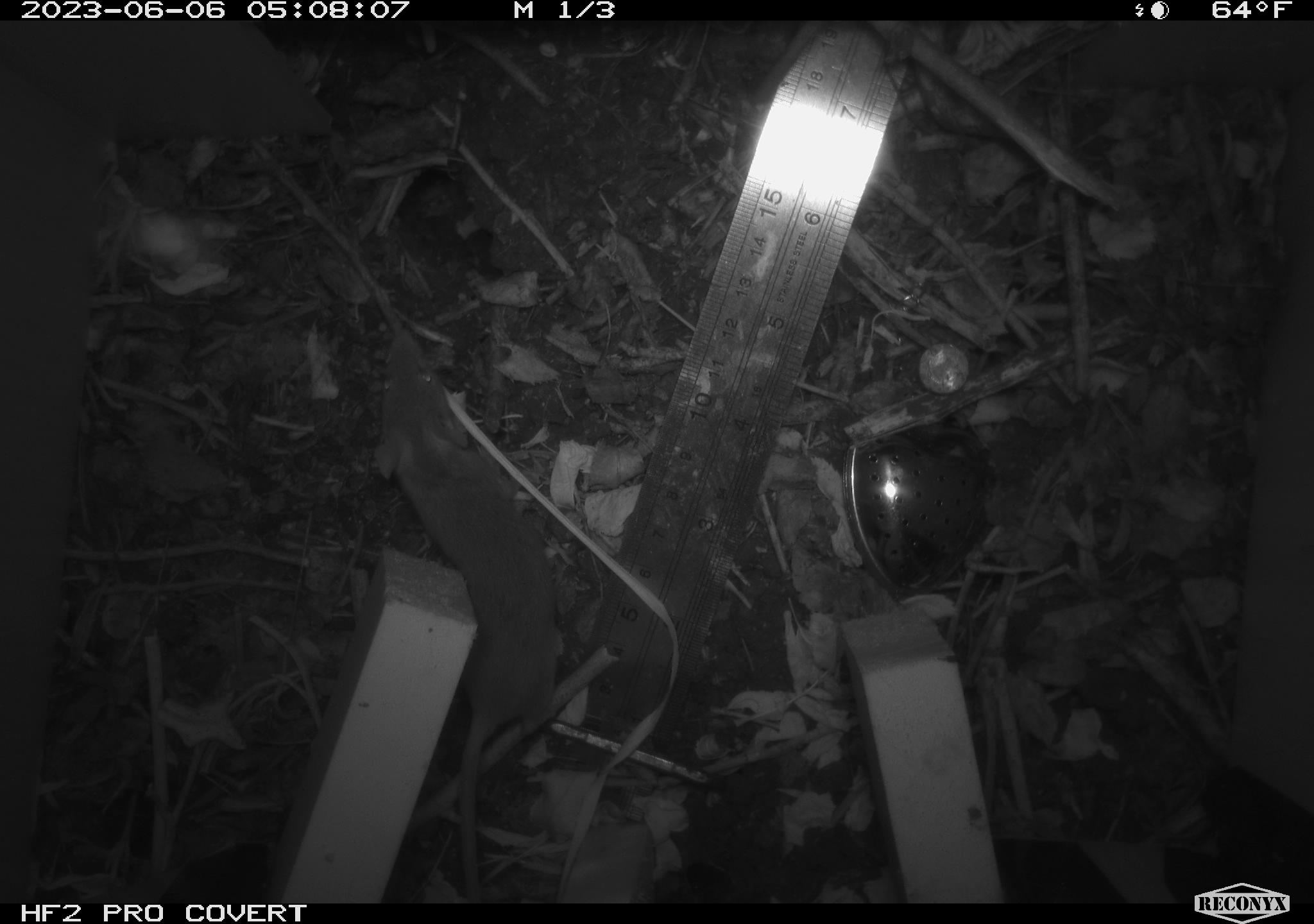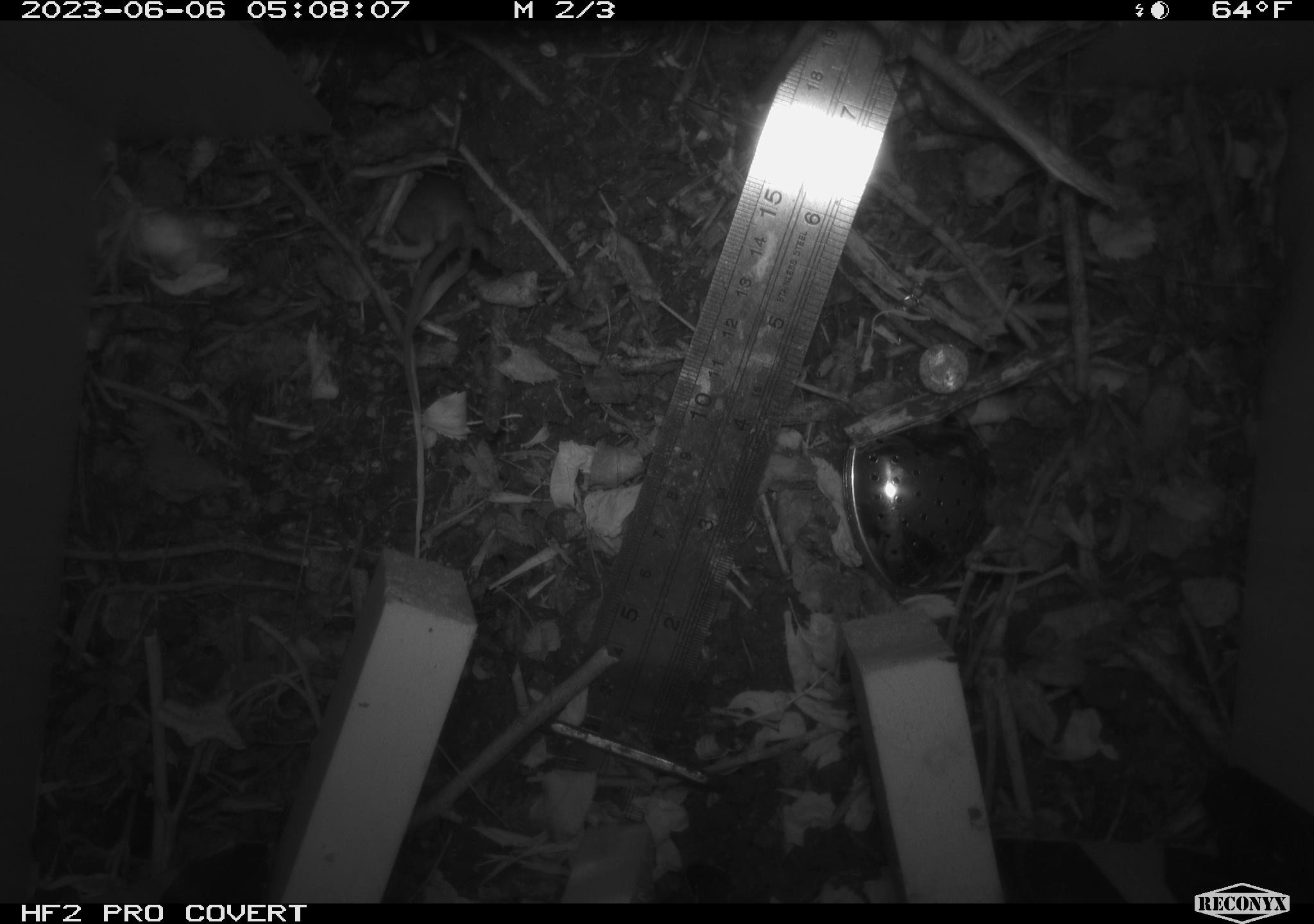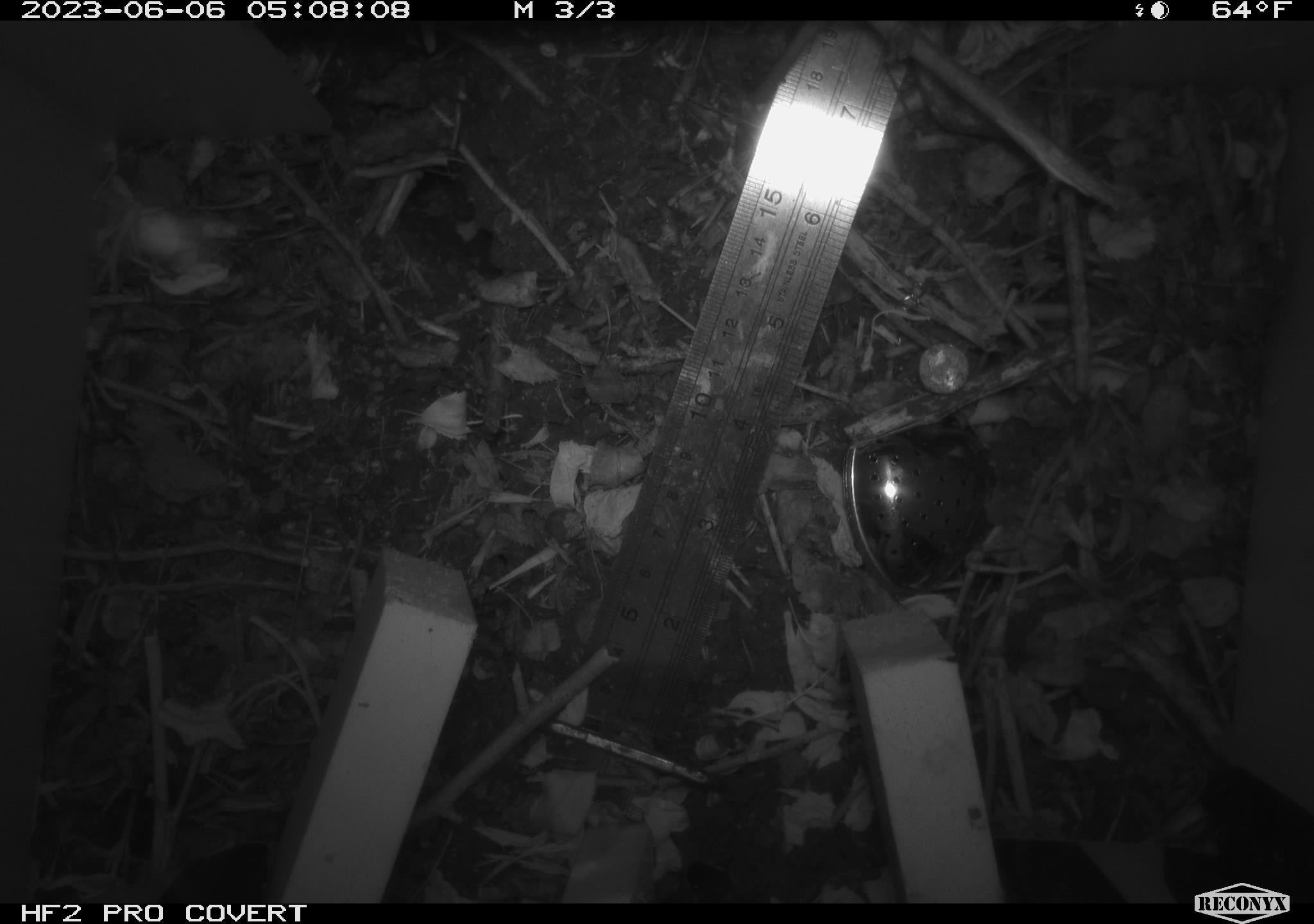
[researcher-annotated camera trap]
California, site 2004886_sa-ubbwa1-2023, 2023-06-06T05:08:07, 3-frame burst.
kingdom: Animalia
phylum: Chordata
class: Mammalia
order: Rodentia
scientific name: Rodentia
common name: rodent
Rodent (Rodentia).